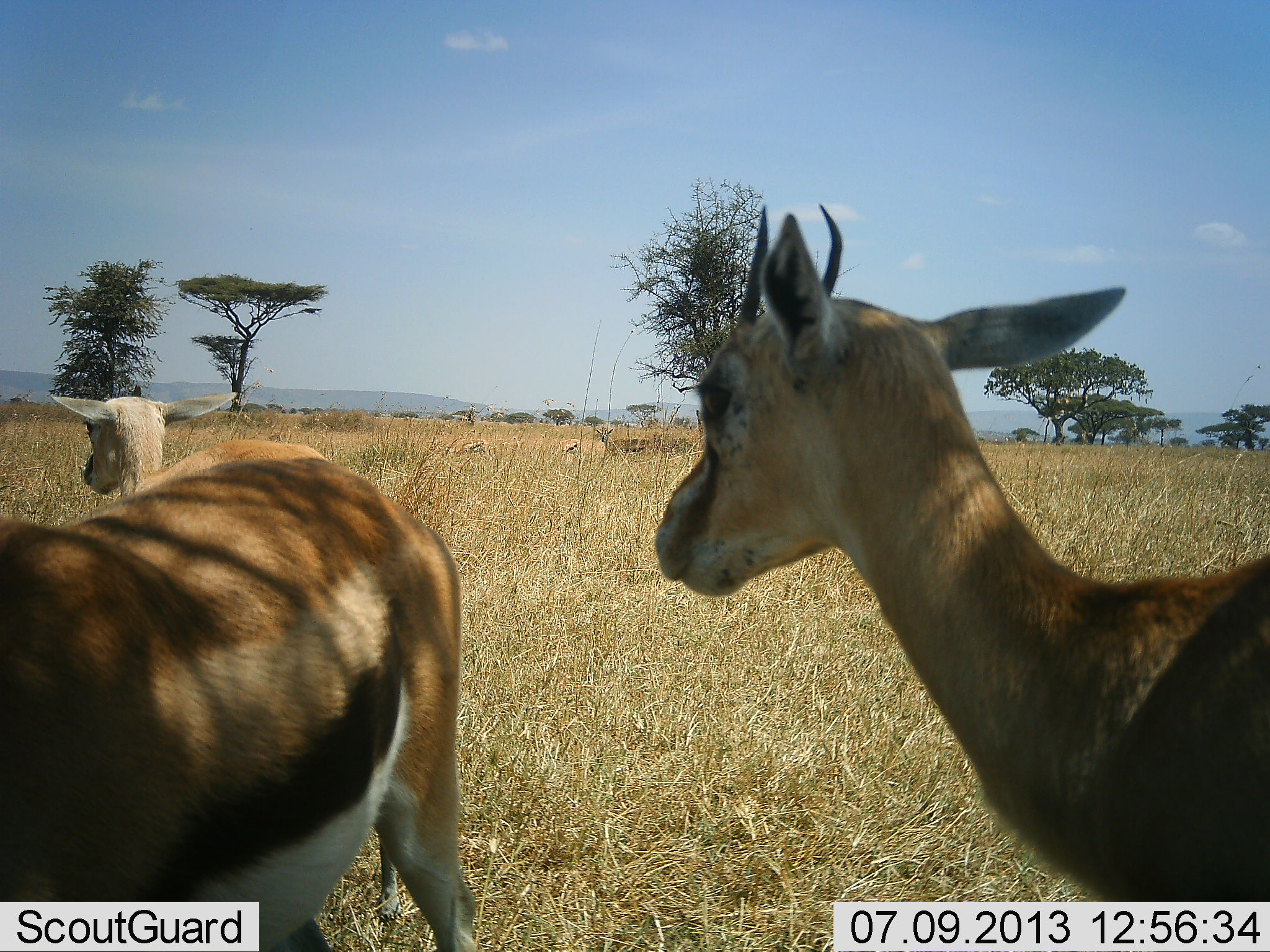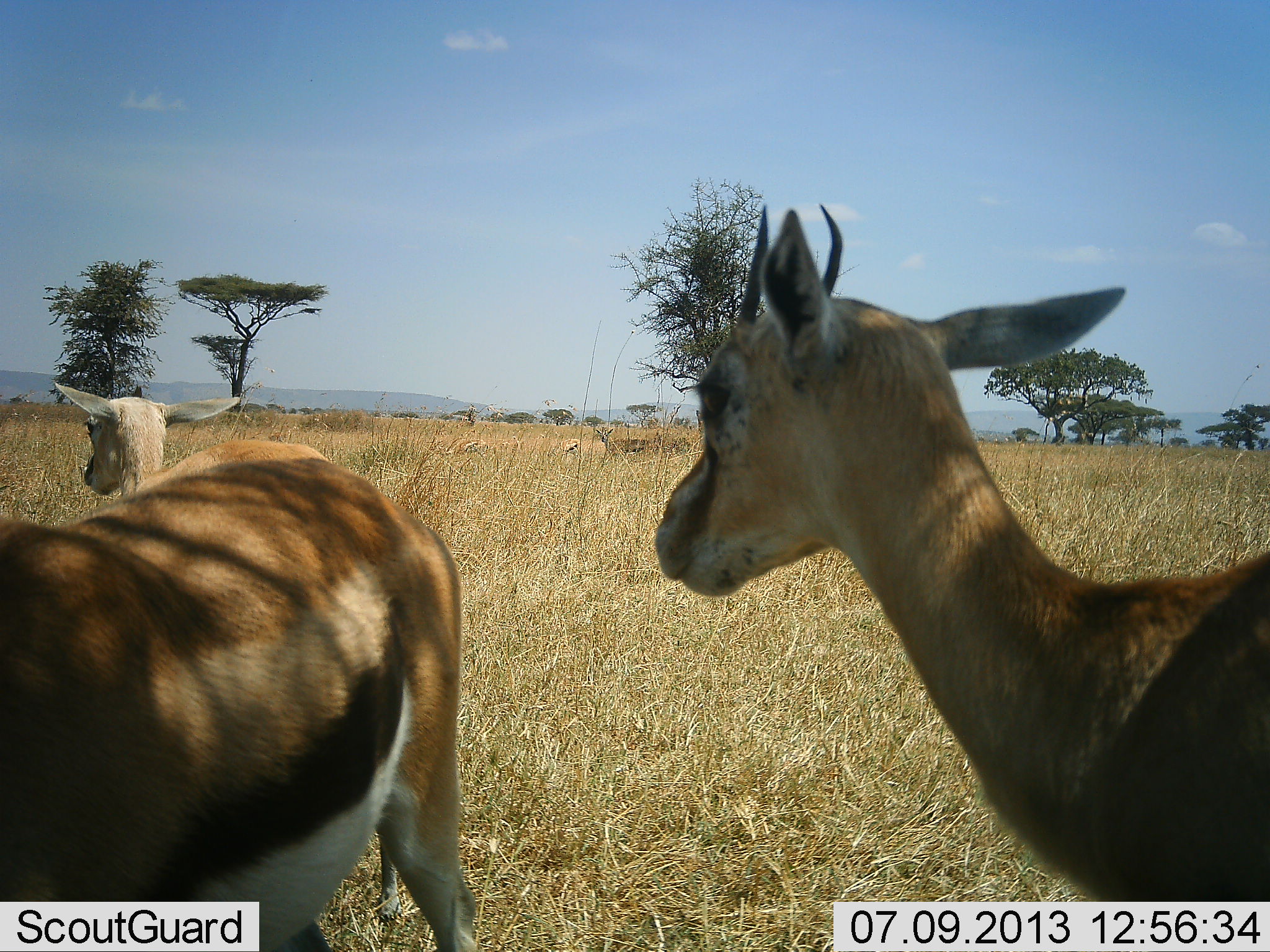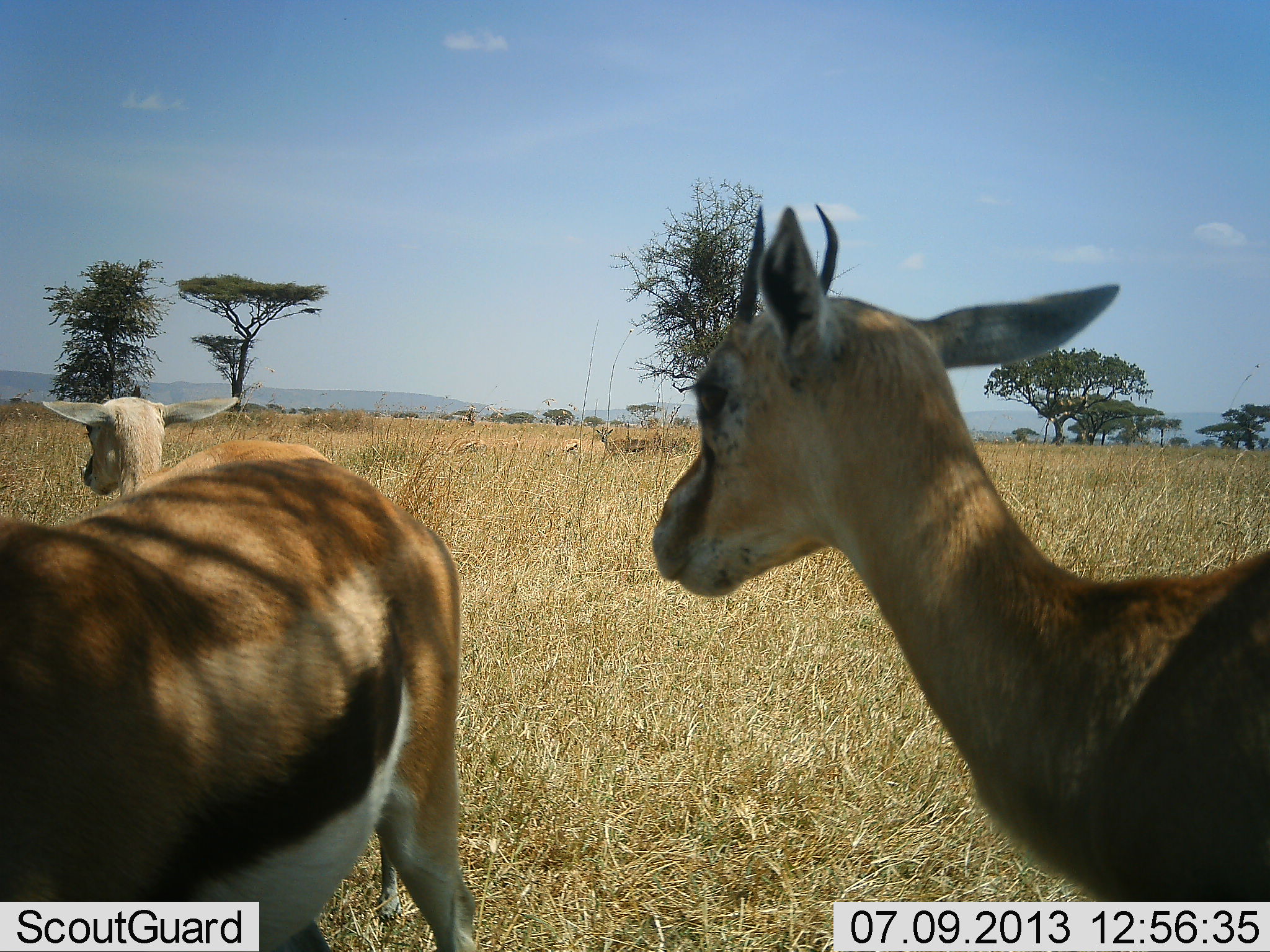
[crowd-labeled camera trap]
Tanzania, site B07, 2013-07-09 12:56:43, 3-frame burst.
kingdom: Animalia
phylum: Chordata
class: Mammalia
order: Artiodactyla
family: Bovidae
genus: Eudorcas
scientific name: Eudorcas thomsonii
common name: thomson's gazelle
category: gazellethomsons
Gazellethomsons (thomson's gazelle) (Eudorcas thomsonii), count 6. Behavior (volunteer vote fractions): standing 100%, resting 0%, moving 0%, interacting 0%. Young present (vote fraction): 10%. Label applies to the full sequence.